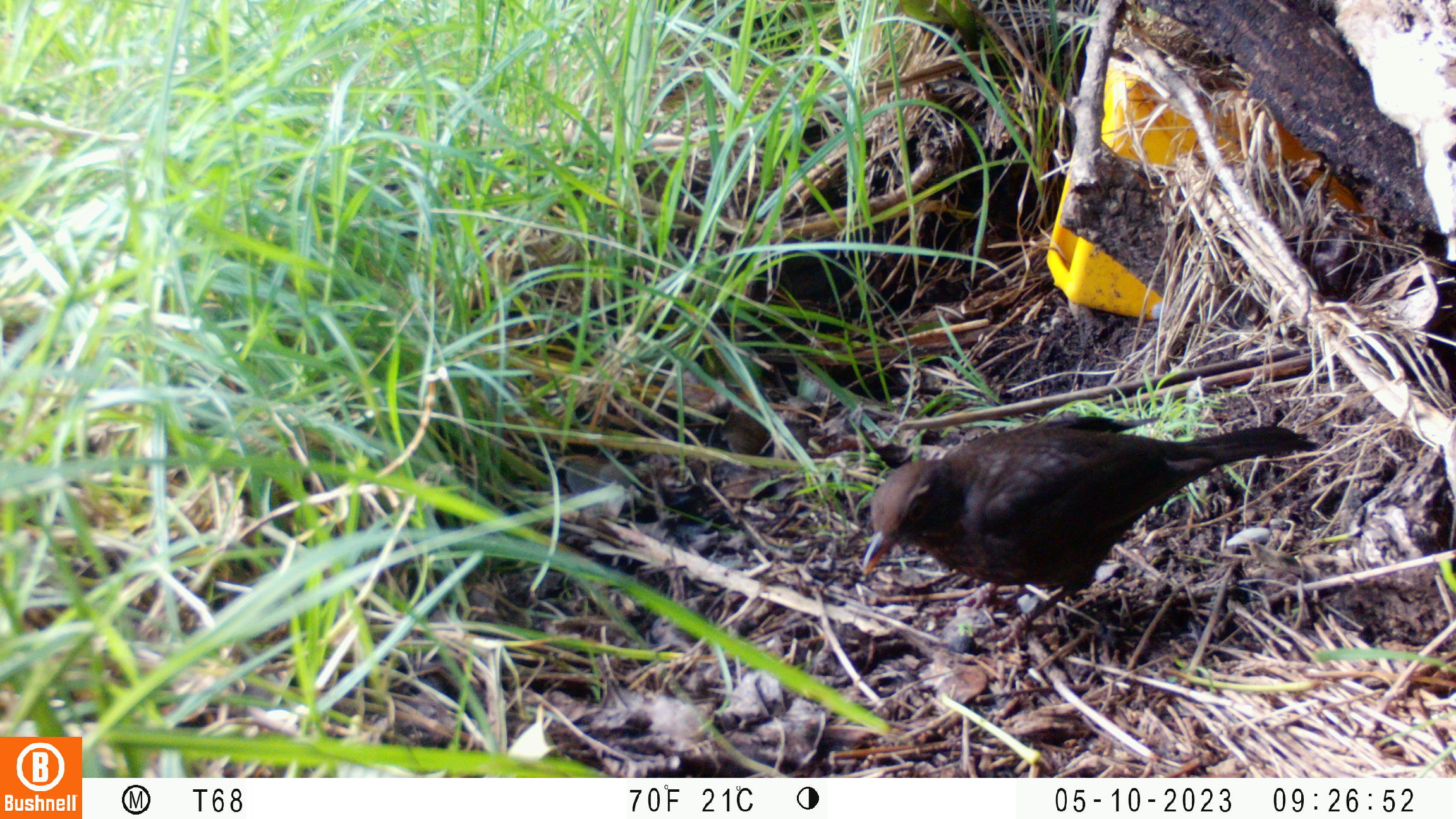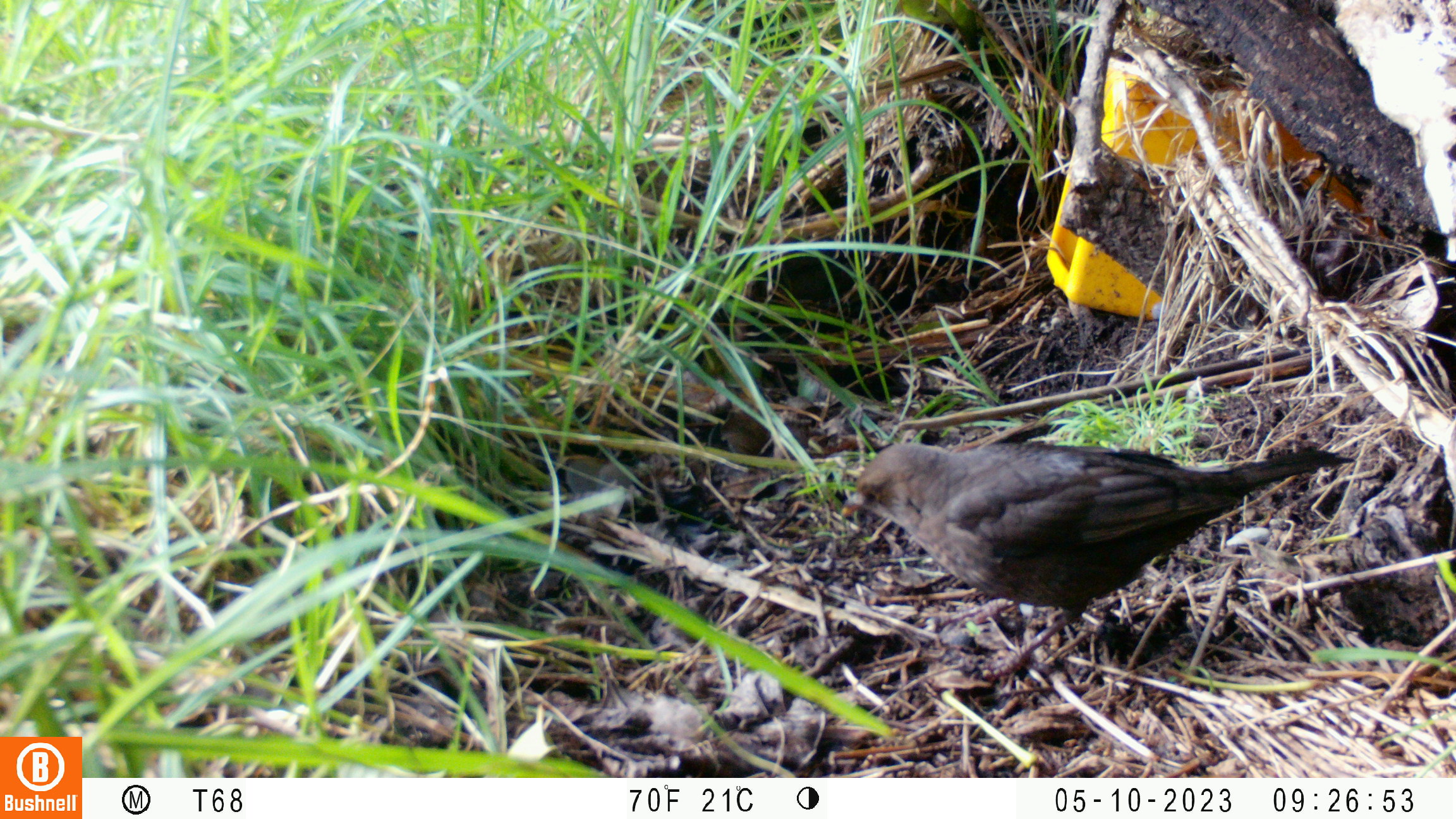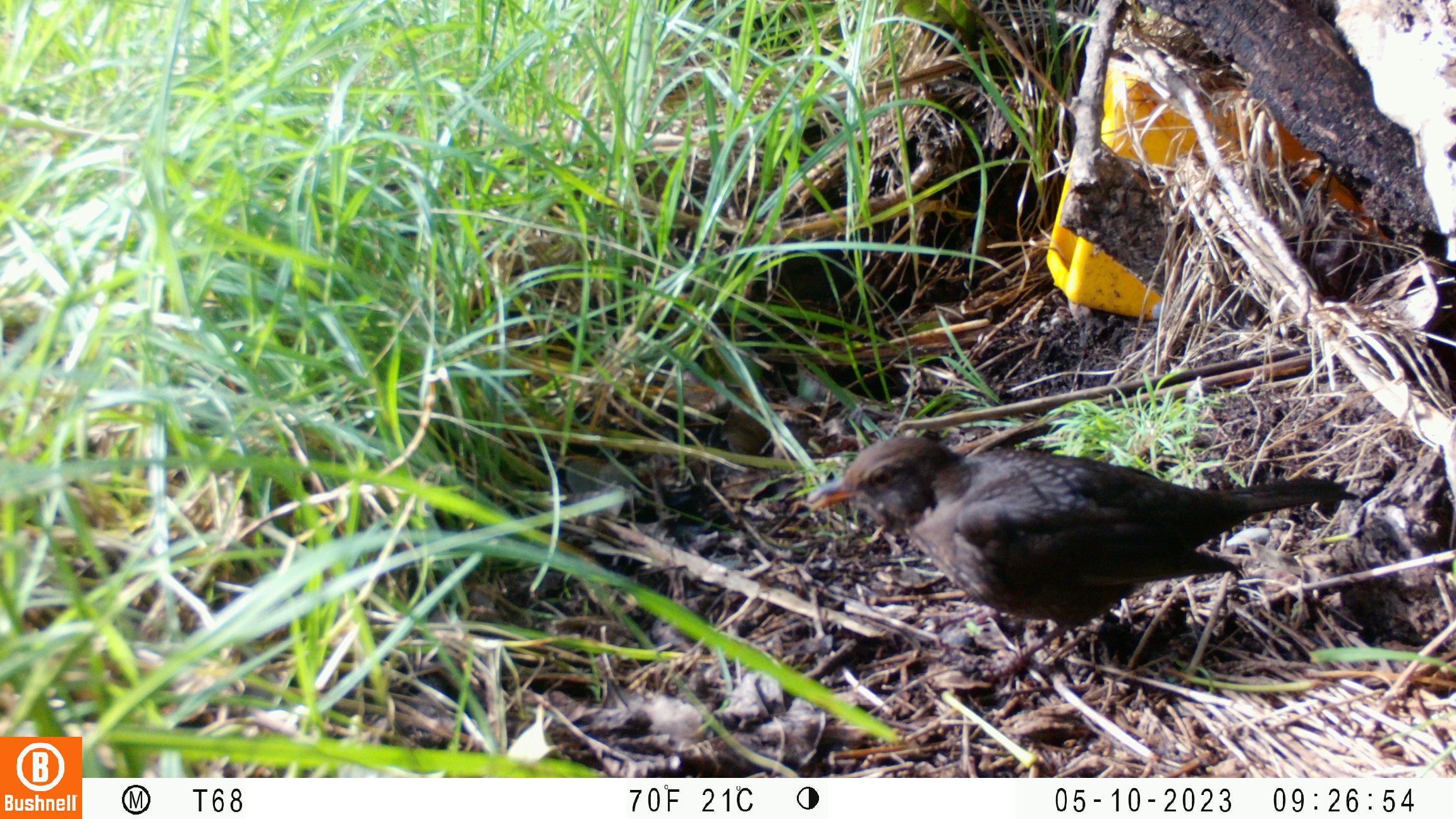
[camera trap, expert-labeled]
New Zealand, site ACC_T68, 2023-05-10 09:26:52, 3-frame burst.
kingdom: Animalia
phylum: Chordata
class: Aves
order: Passeriformes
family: Turdidae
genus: Turdus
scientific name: Turdus merula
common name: eurasian blackbird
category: blackbird